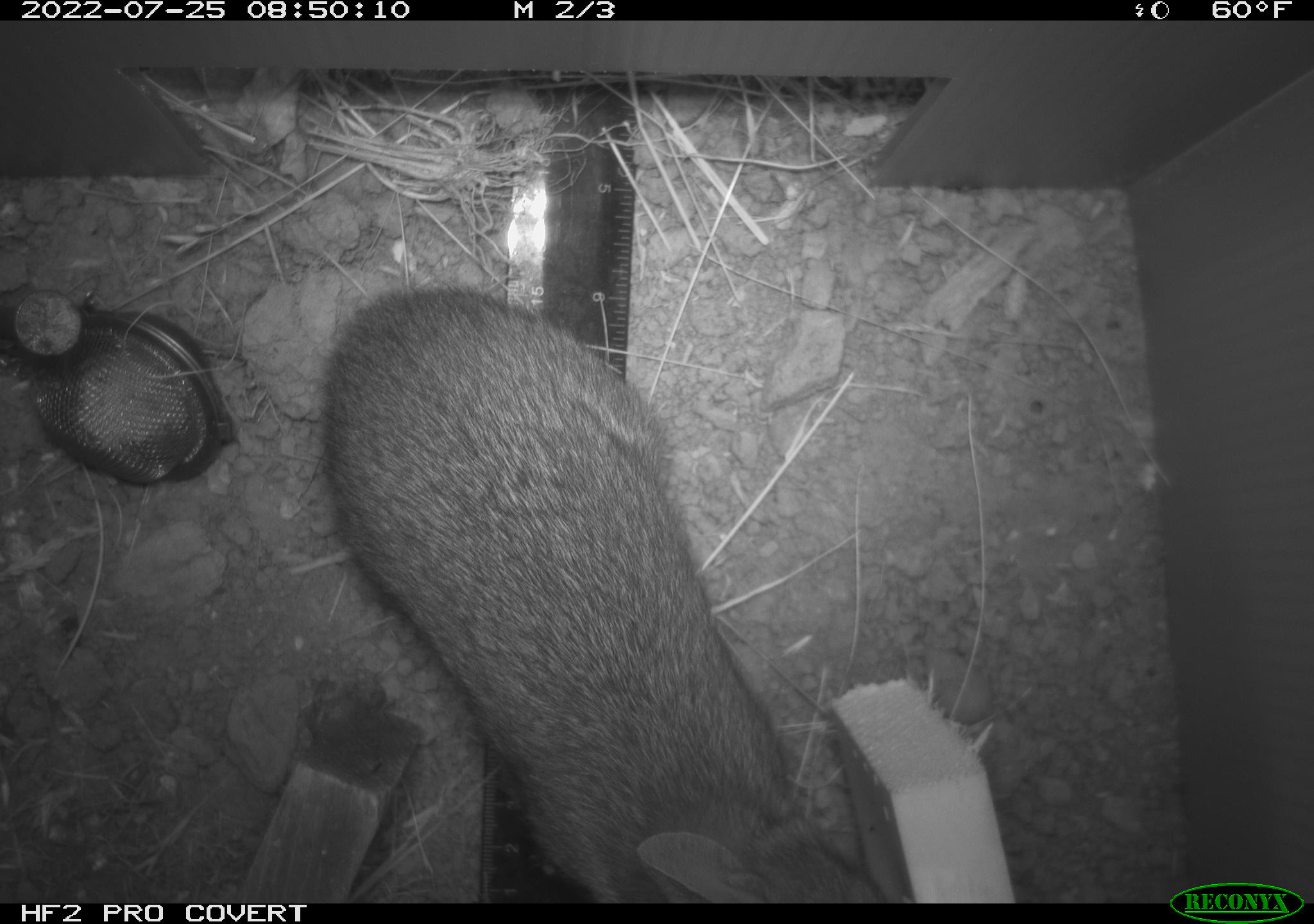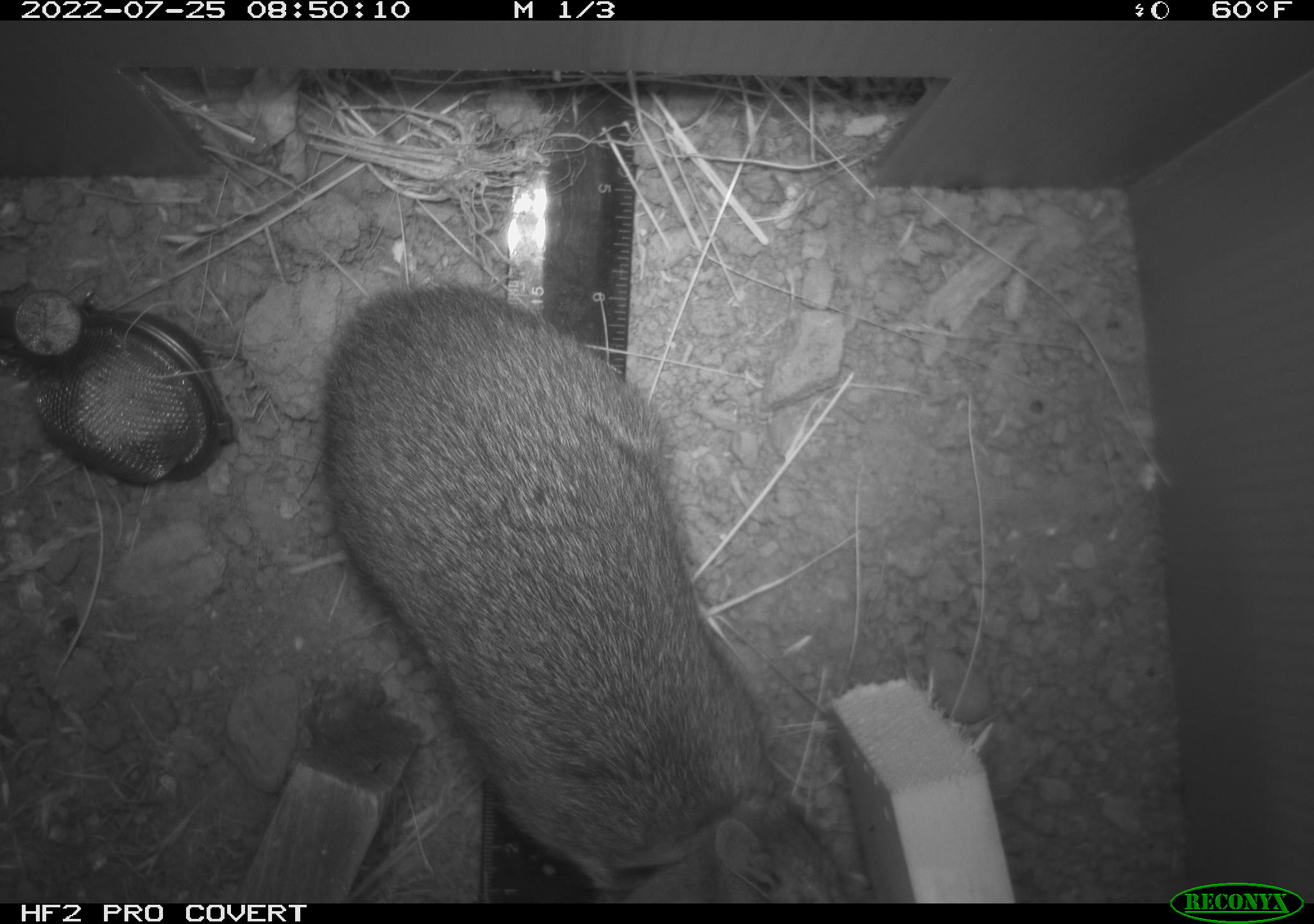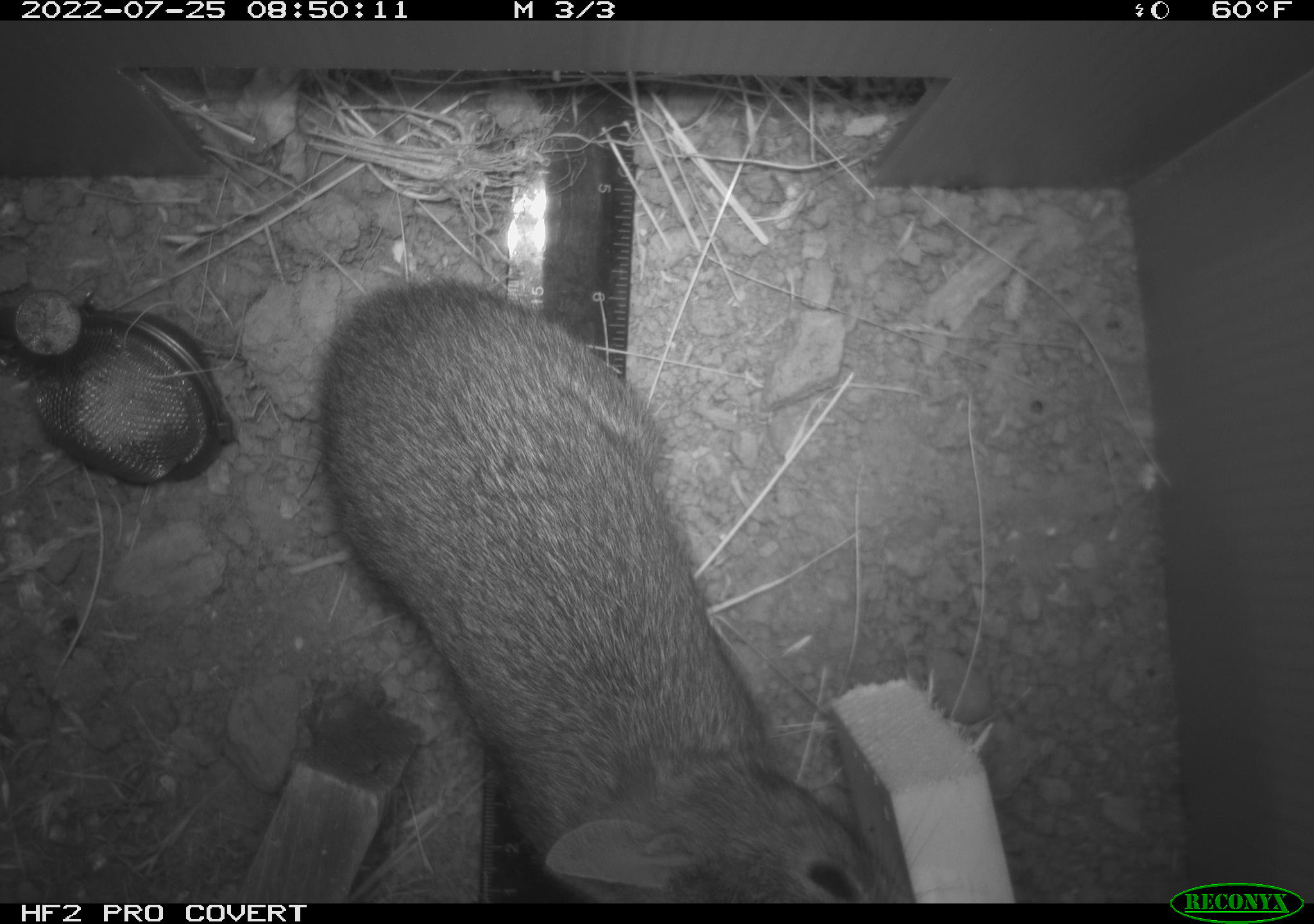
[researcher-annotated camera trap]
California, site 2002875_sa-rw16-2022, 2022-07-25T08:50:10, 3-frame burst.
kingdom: Animalia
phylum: Chordata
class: Mammalia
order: Lagomorpha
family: Leporidae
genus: Sylvilagus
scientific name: Sylvilagus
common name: cottontail rabbits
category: sylvilagus species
Sylvilagus species (cottontail rabbits) (Sylvilagus).